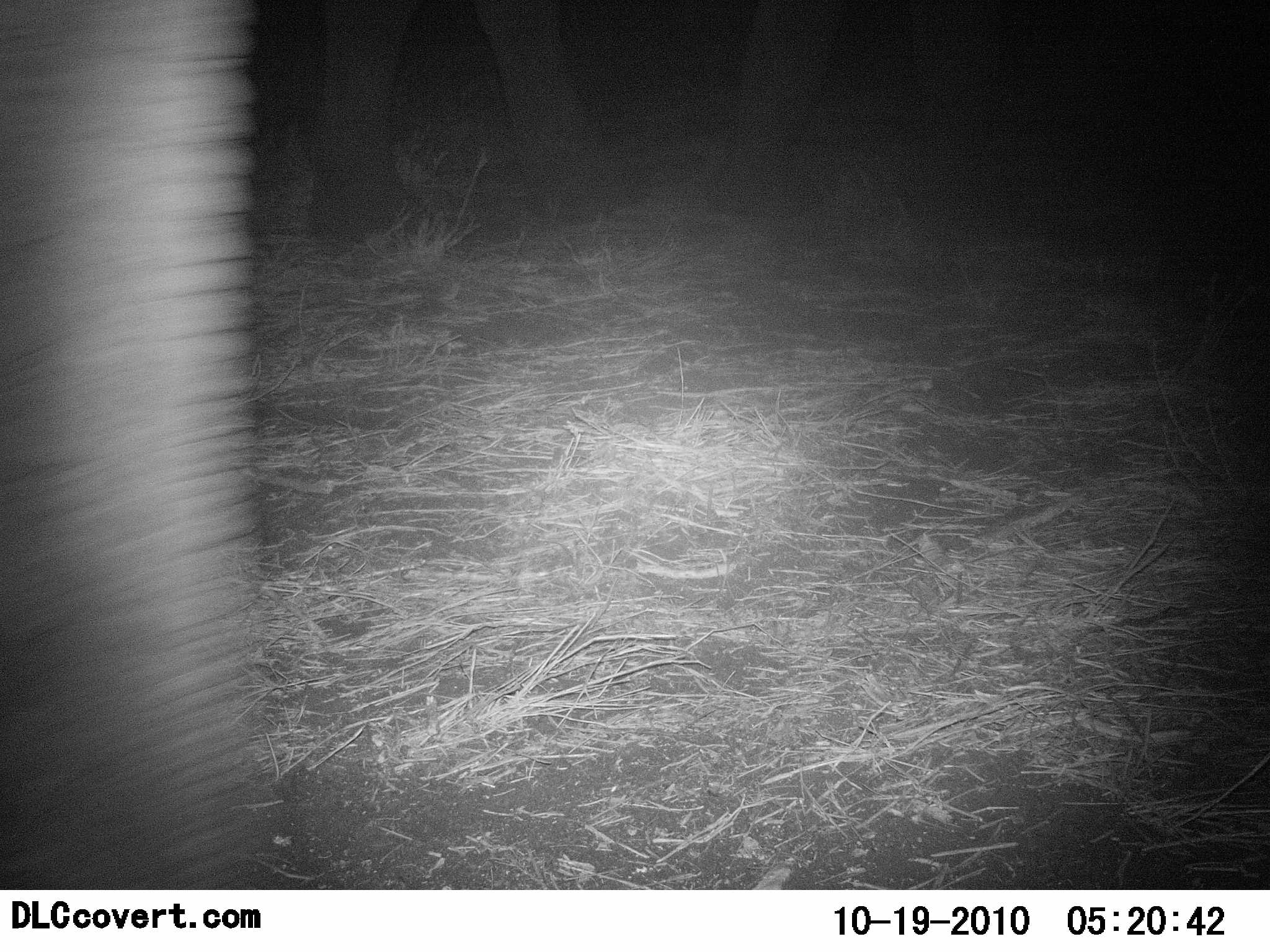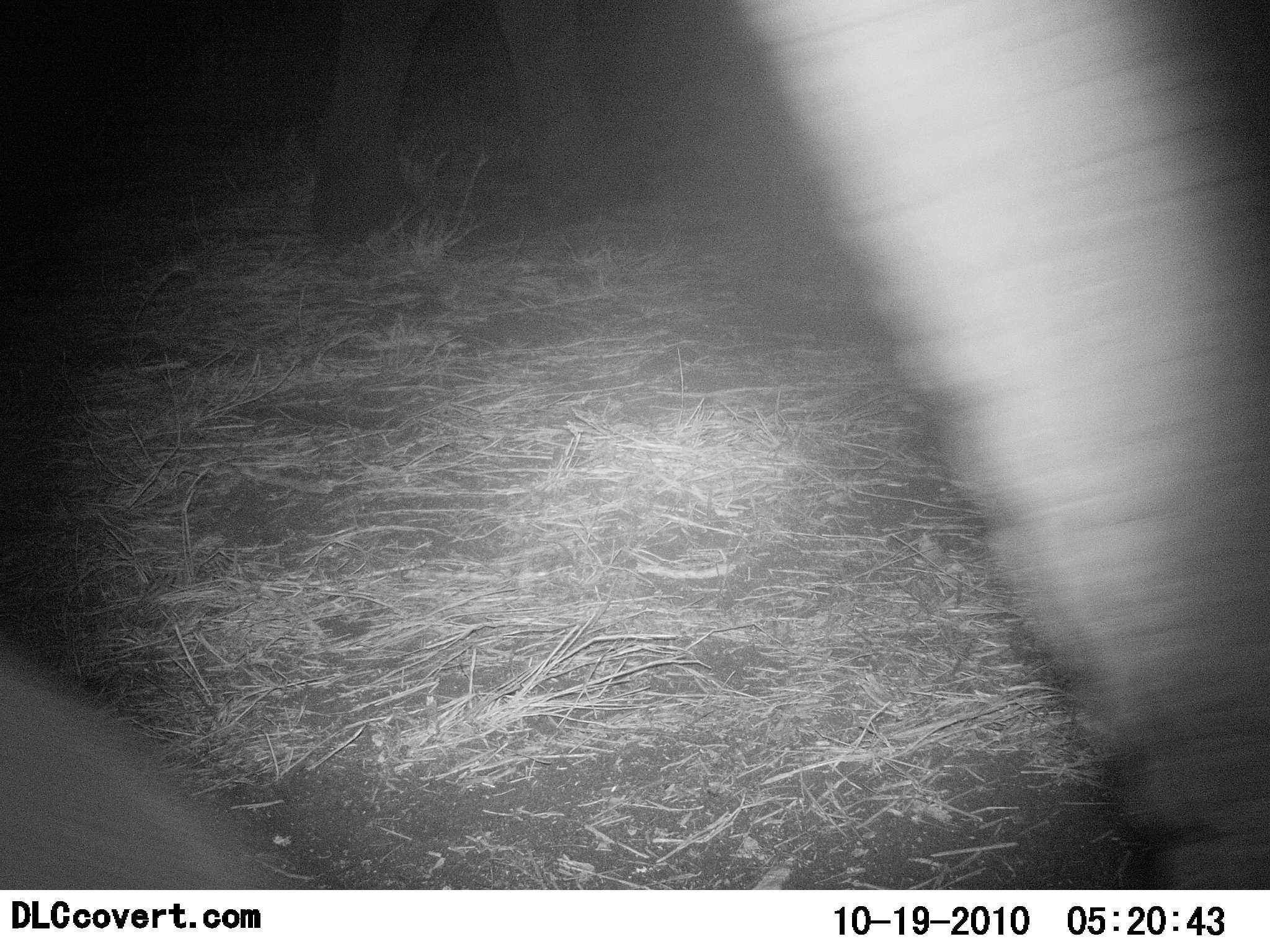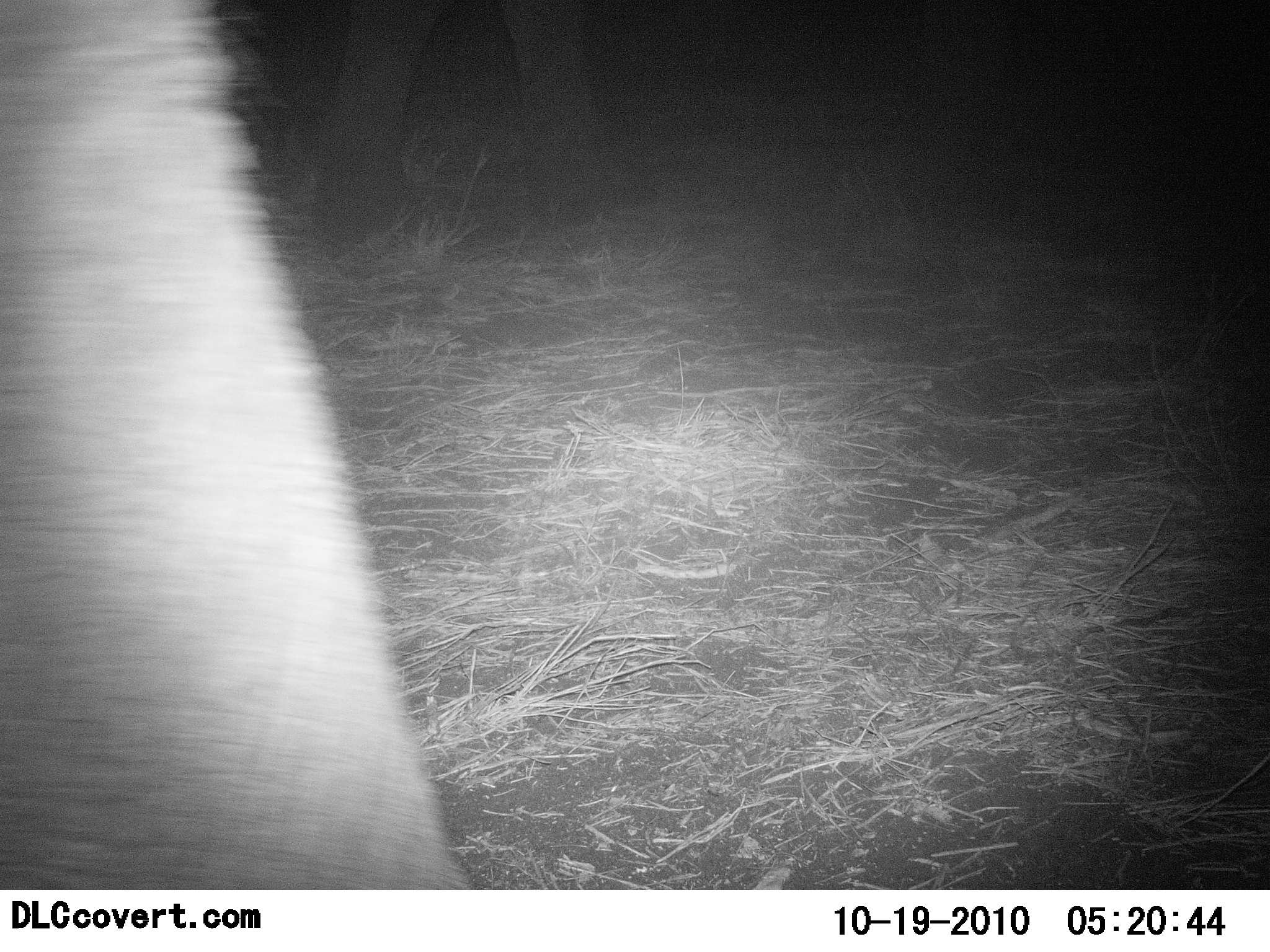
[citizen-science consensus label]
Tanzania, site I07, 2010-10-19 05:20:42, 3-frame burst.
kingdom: Animalia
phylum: Chordata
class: Mammalia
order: Proboscidea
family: Elephantidae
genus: Loxodonta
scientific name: Loxodonta africana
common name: african bush elephant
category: elephant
Elephant (african bush elephant) (Loxodonta africana), count 2. Behavior (volunteer vote fractions): standing 18%, resting 0%, moving 82%, interacting 9%. Young present (vote fraction): 0%. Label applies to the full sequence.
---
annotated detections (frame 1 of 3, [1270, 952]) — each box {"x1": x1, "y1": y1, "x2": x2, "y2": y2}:
animal: {"x1": 280, "y1": 0, "x2": 1006, "y2": 237}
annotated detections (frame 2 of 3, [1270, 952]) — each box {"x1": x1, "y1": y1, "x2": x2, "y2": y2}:
animal: {"x1": 301, "y1": 0, "x2": 633, "y2": 249}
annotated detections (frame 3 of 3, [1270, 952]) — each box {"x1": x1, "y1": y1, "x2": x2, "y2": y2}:
animal: {"x1": 306, "y1": 1, "x2": 613, "y2": 242}